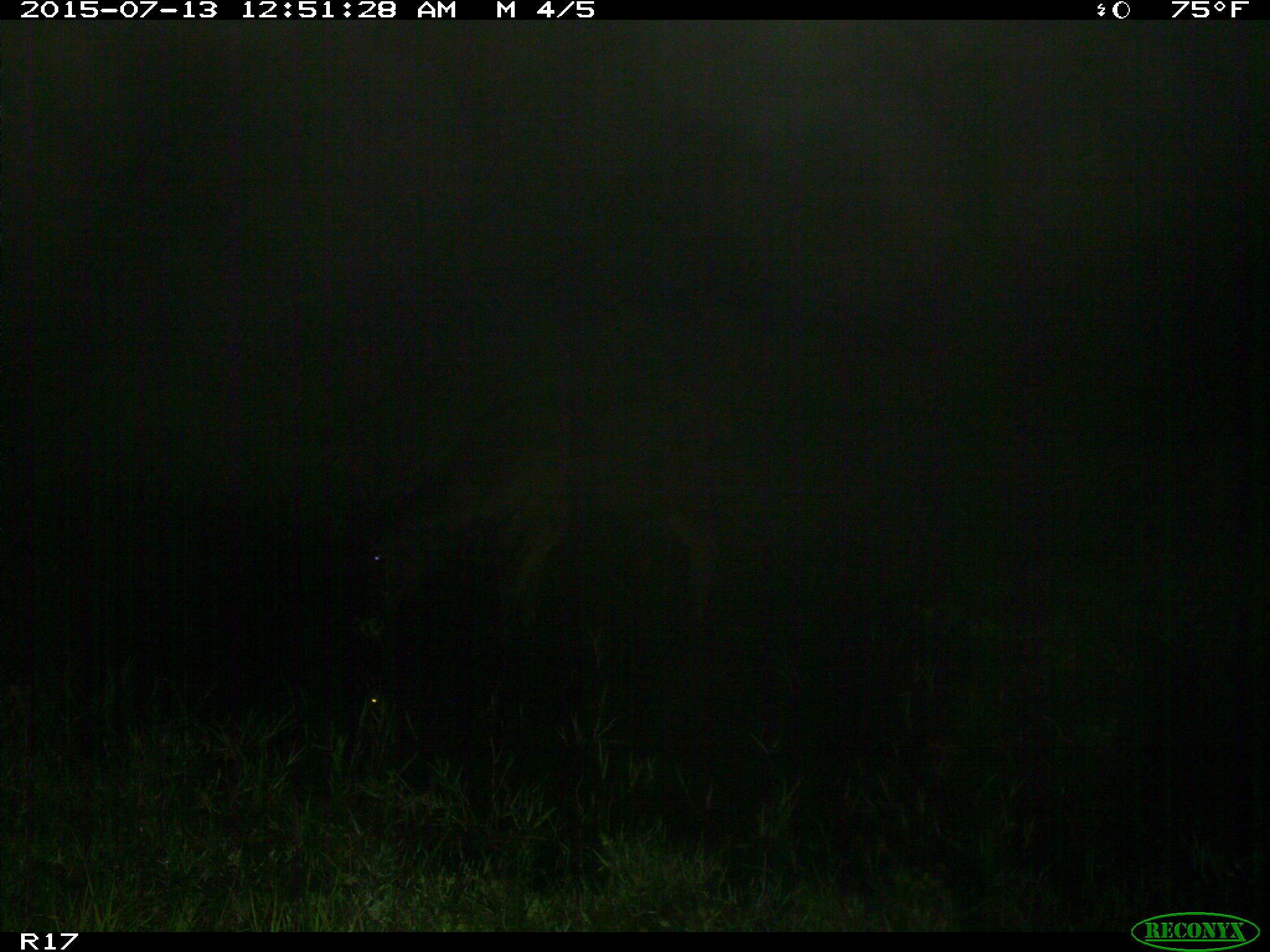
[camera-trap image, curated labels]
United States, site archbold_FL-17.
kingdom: Animalia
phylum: Chordata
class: Mammalia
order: Artiodactyla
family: Bovidae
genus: Bos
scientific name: Bos taurus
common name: domestic cow